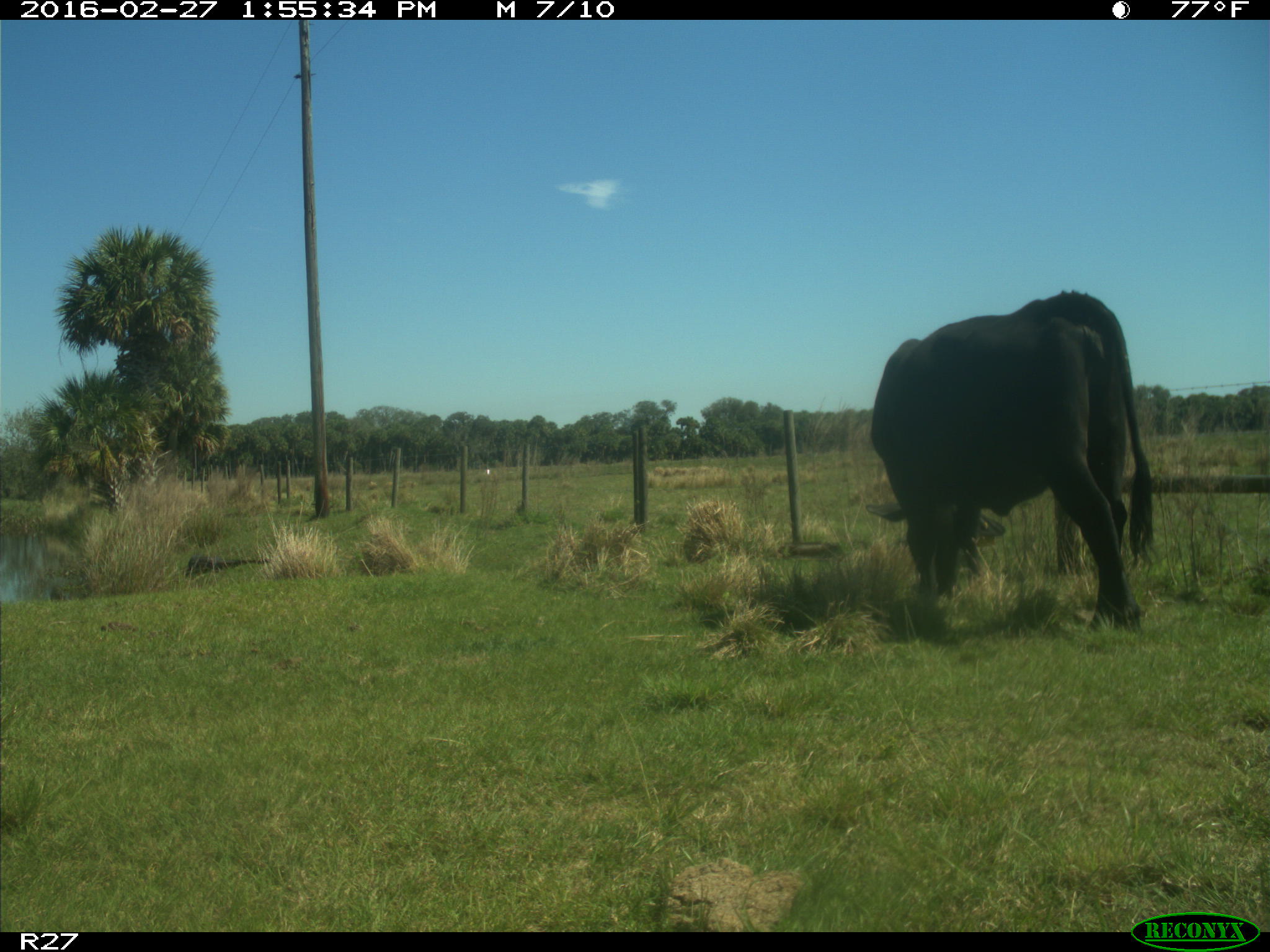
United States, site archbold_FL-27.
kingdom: Animalia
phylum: Chordata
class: Mammalia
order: Artiodactyla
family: Bovidae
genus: Bos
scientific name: Bos taurus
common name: domestic cow